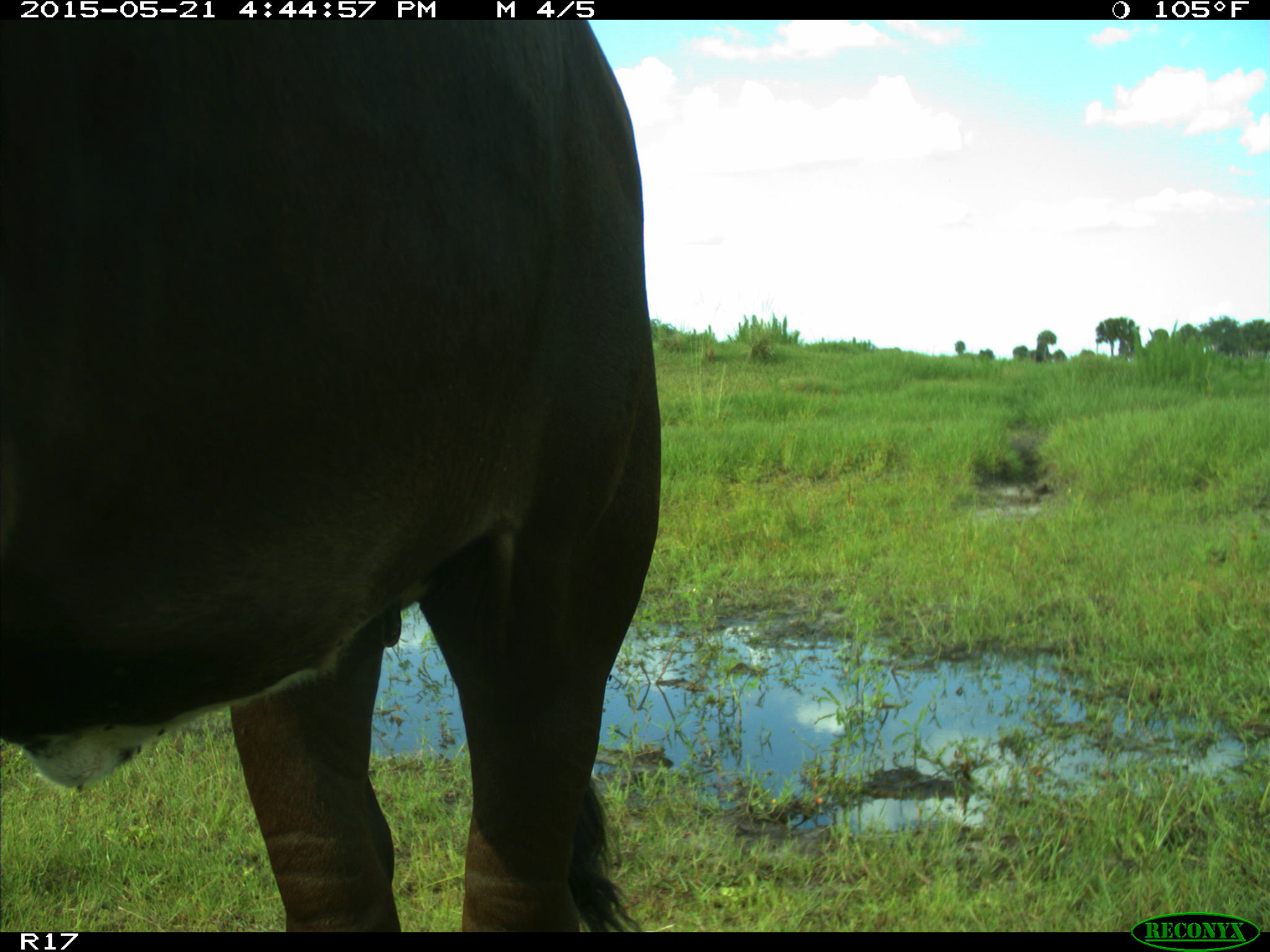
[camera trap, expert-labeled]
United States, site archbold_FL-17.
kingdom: Animalia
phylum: Chordata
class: Mammalia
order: Artiodactyla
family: Bovidae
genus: Bos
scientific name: Bos taurus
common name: domestic cow